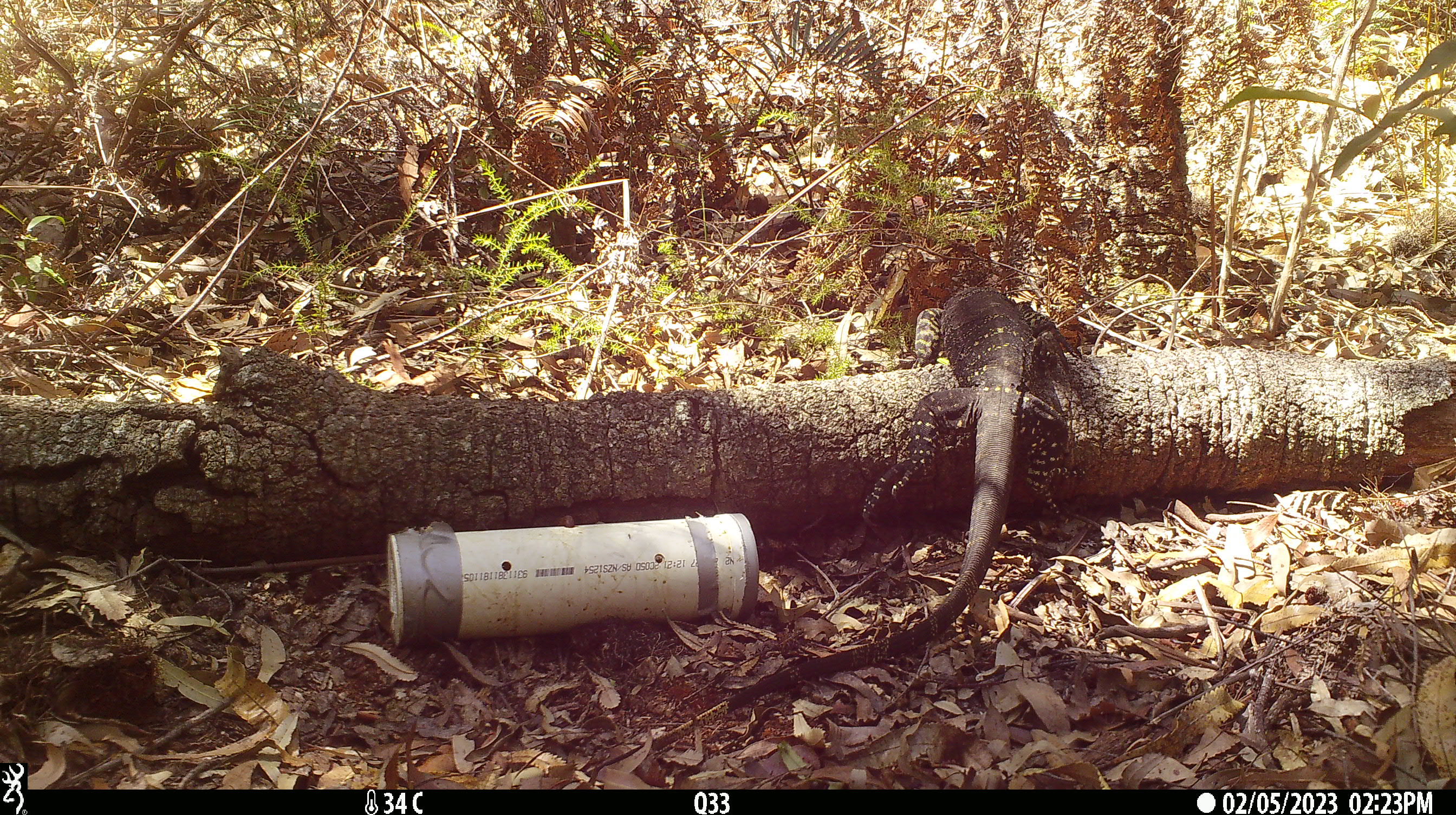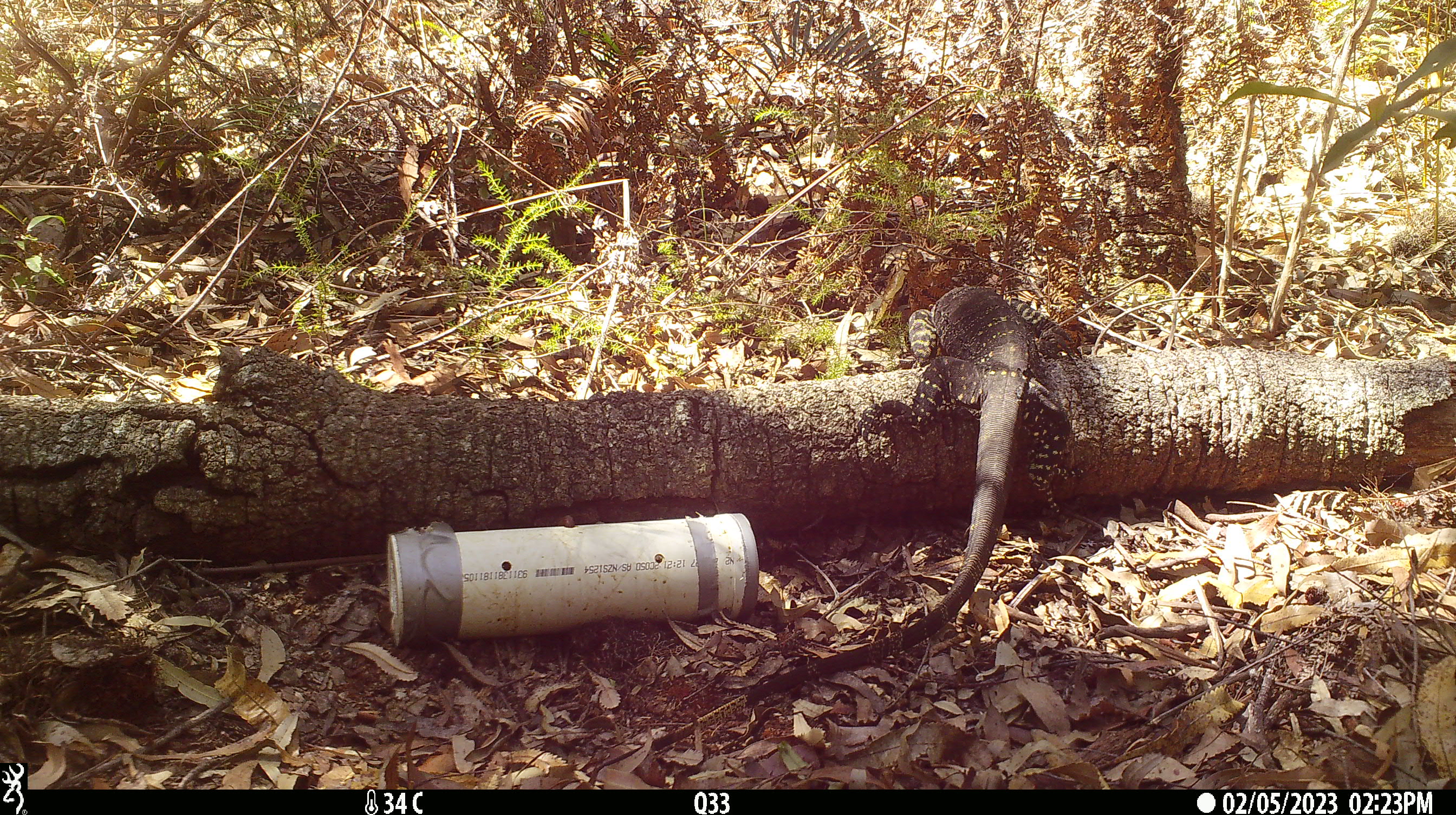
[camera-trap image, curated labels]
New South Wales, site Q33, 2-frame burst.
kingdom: Animalia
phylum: Chordata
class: Reptilia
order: Squamata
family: Varanidae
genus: Varanus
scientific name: Varanus varius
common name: lace monitor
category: goanna